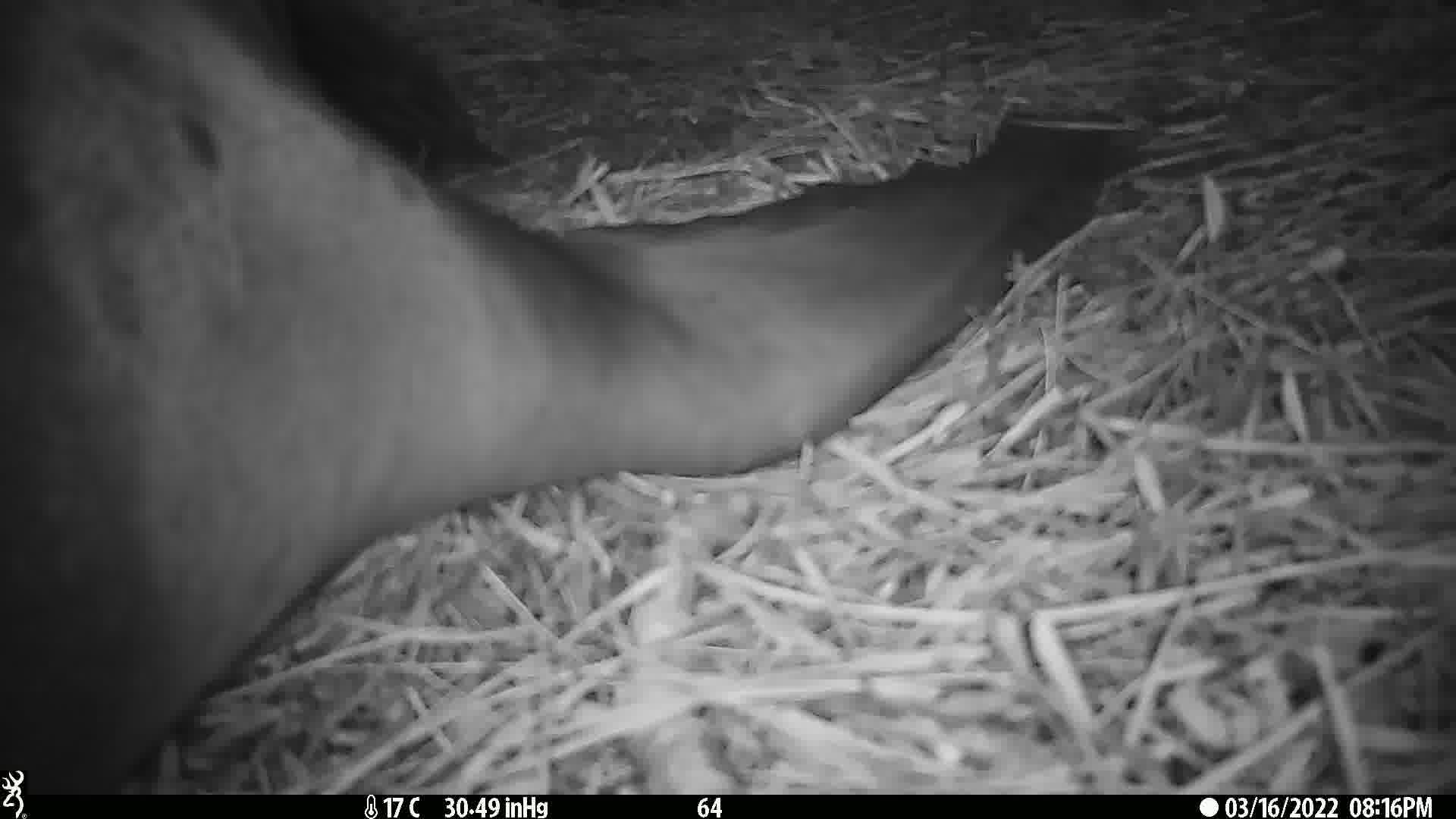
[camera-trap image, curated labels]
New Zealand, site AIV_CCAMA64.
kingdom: Animalia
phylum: Chordata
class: Mammalia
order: Carnivora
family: Otariidae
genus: Phocarctos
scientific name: Phocarctos hookeri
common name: new zealand sea lion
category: sealion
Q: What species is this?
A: Sealion (new zealand sea lion) (Phocarctos hookeri).